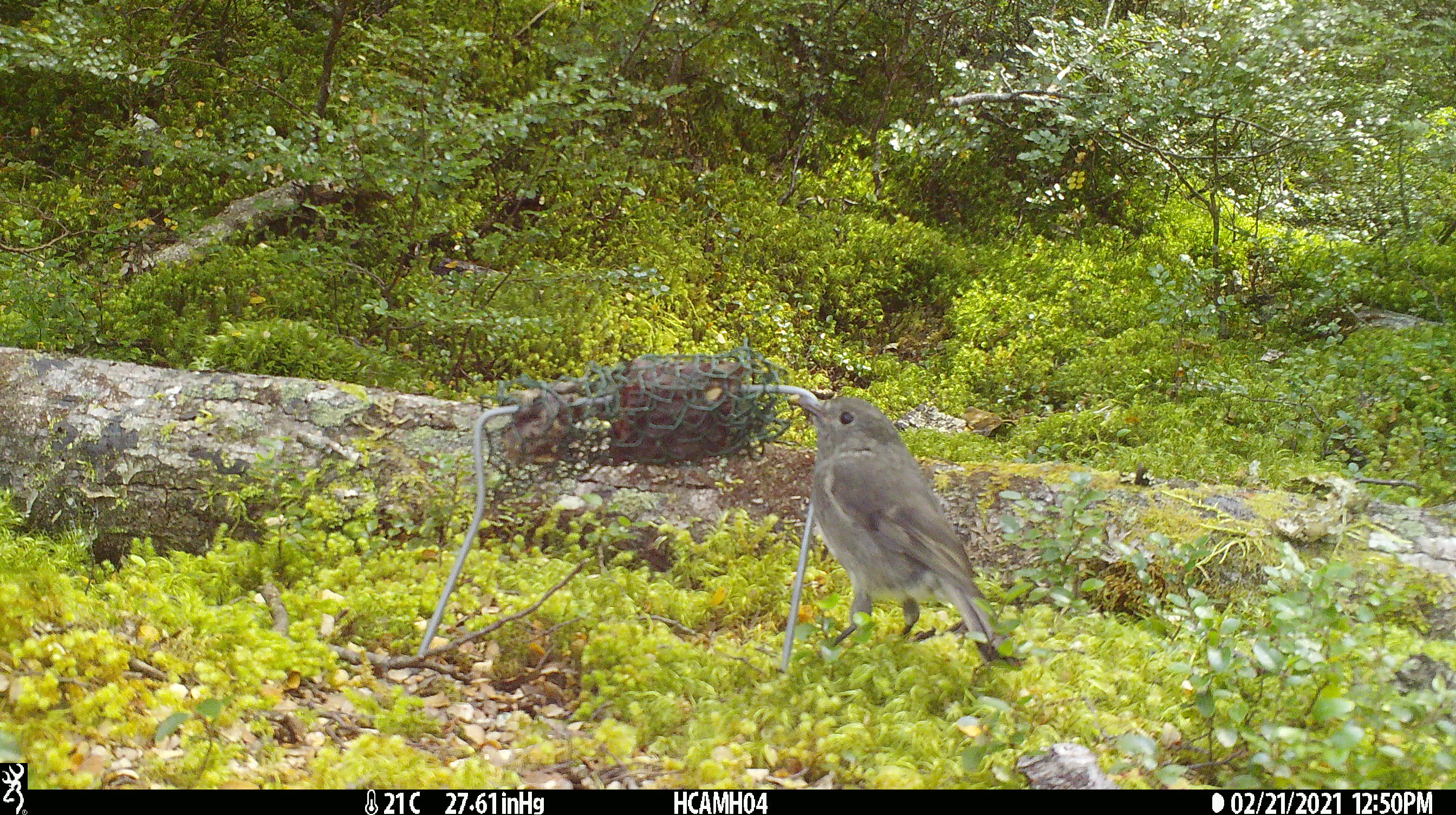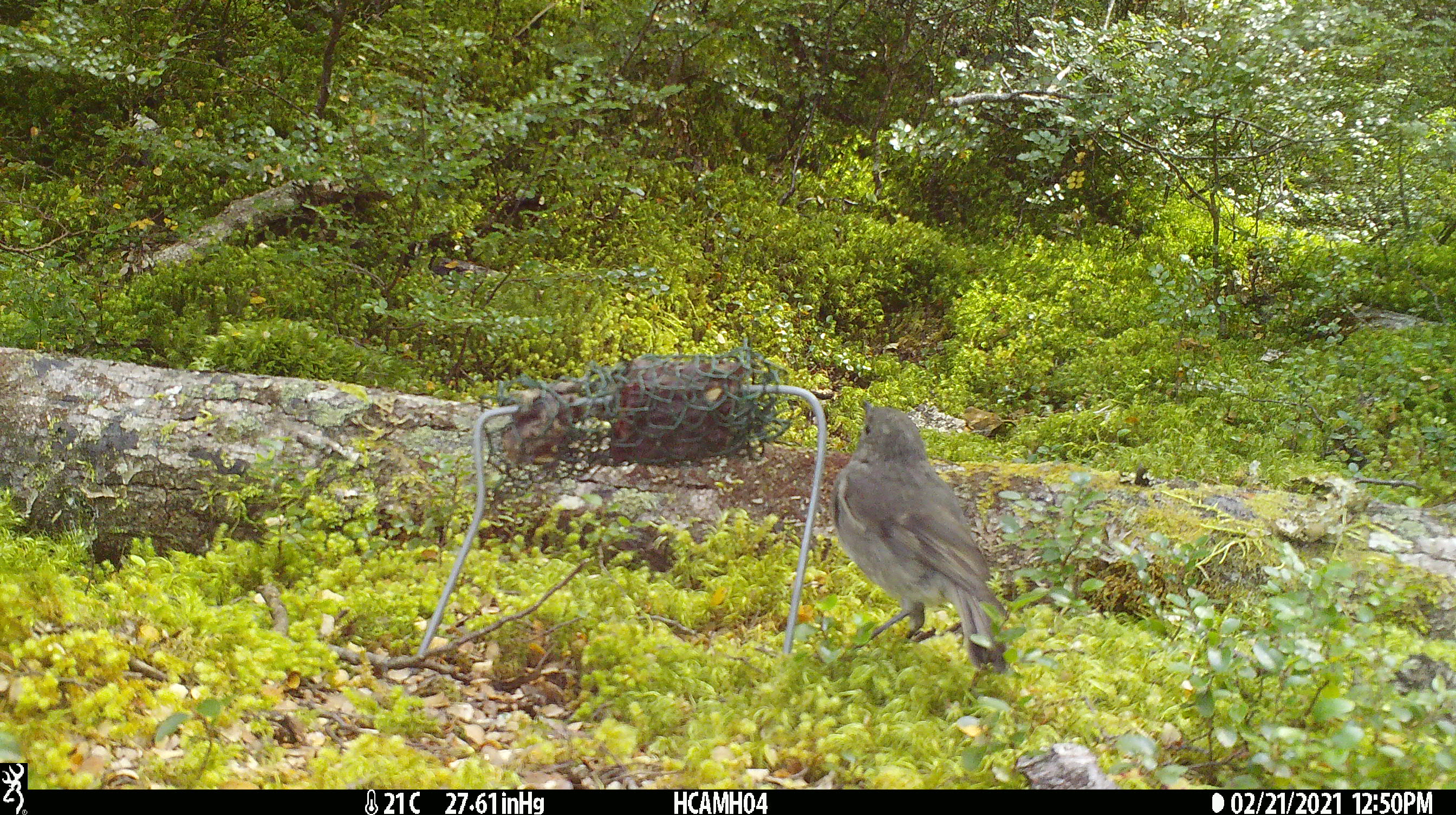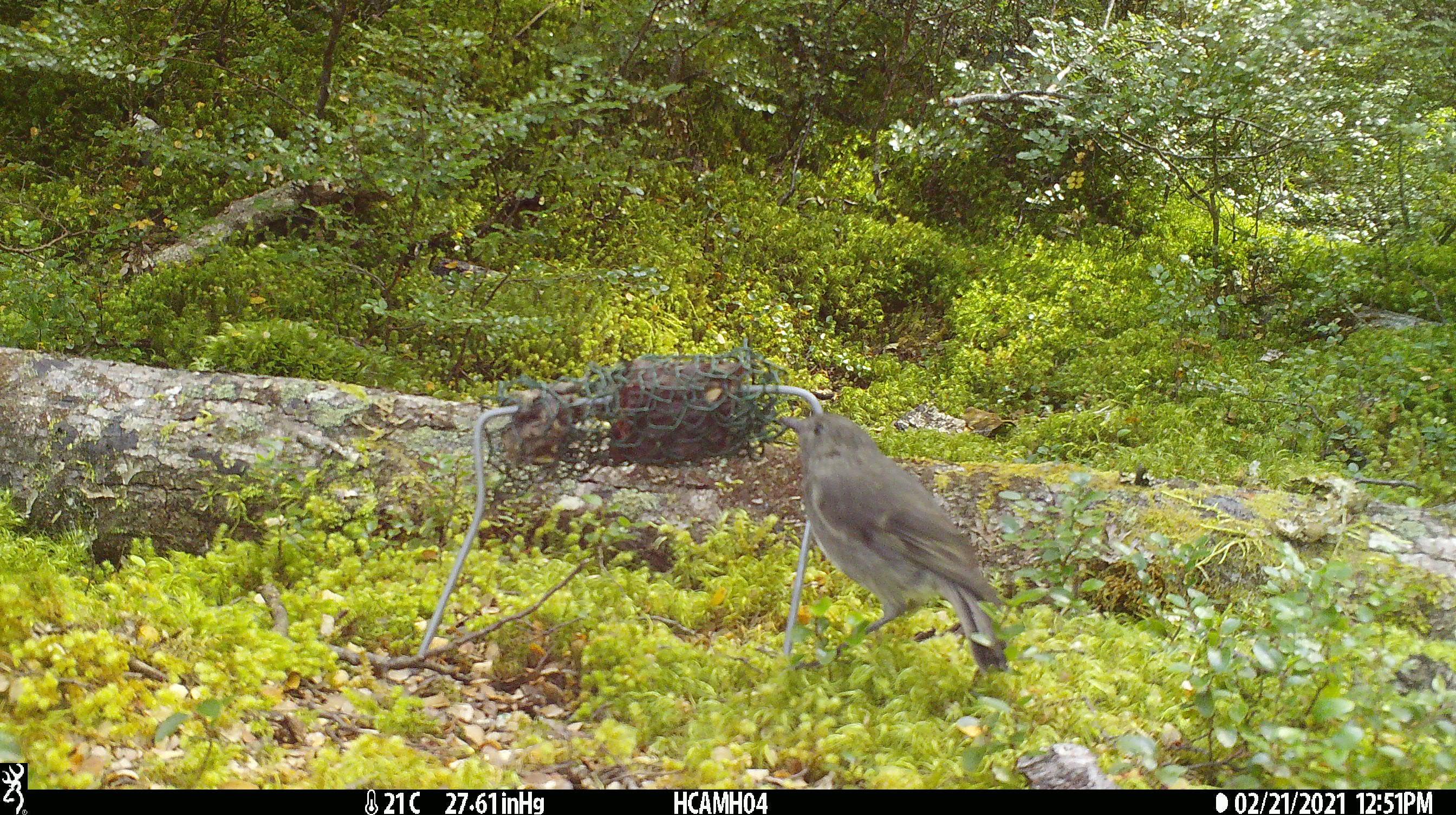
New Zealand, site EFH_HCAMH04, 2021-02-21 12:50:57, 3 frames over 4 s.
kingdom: Animalia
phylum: Chordata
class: Aves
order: Passeriformes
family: Petroicidae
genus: Petroica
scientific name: Petroica australis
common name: new zealand robin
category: robin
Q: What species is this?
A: Robin (new zealand robin) (Petroica australis).